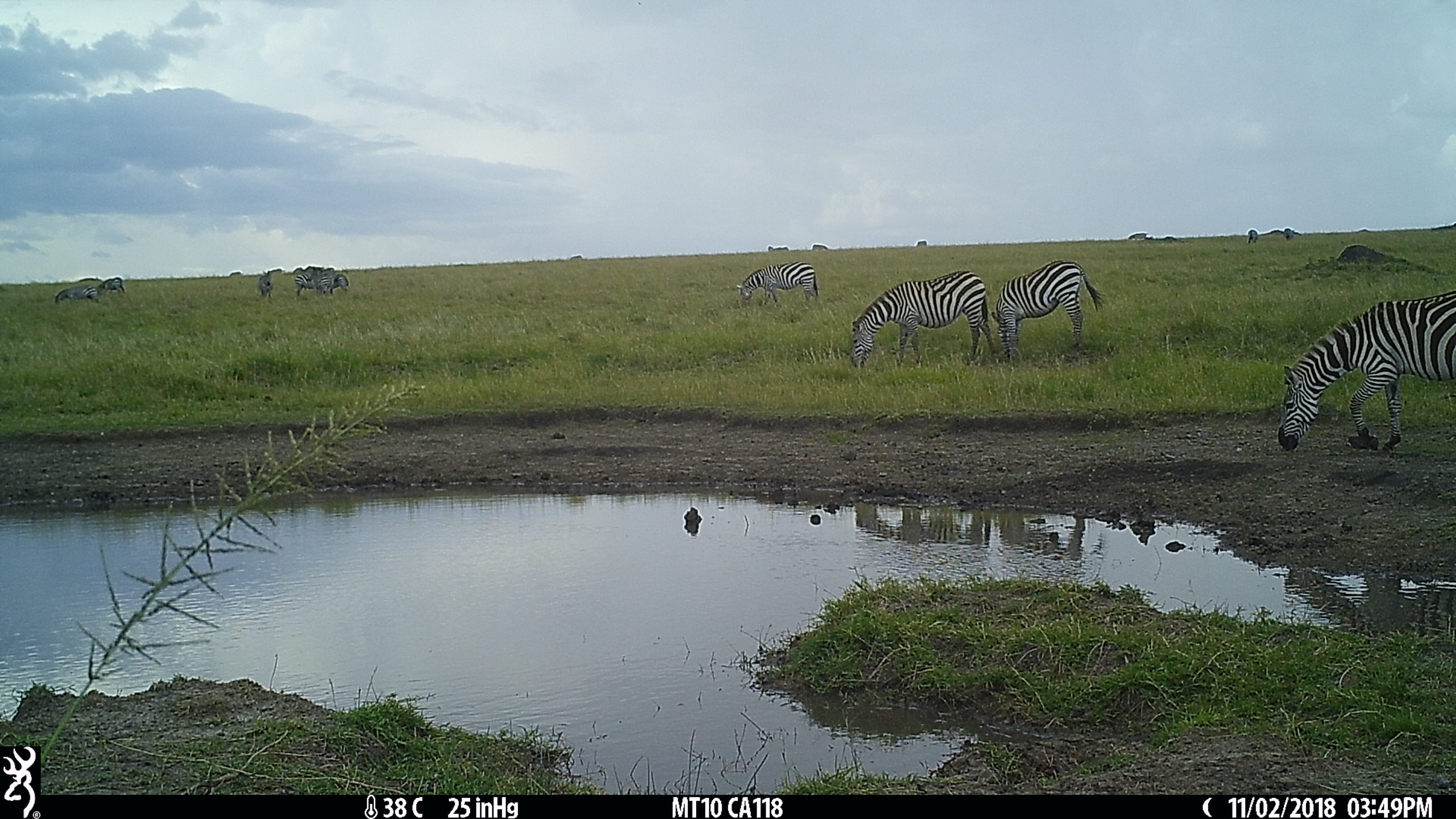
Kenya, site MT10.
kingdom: Animalia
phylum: Chordata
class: Mammalia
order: Perissodactyla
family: Equidae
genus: Equus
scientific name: Equus quagga burchellii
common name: burchell's zebra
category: zebra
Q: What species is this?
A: Zebra (burchell's zebra) (Equus quagga burchellii).